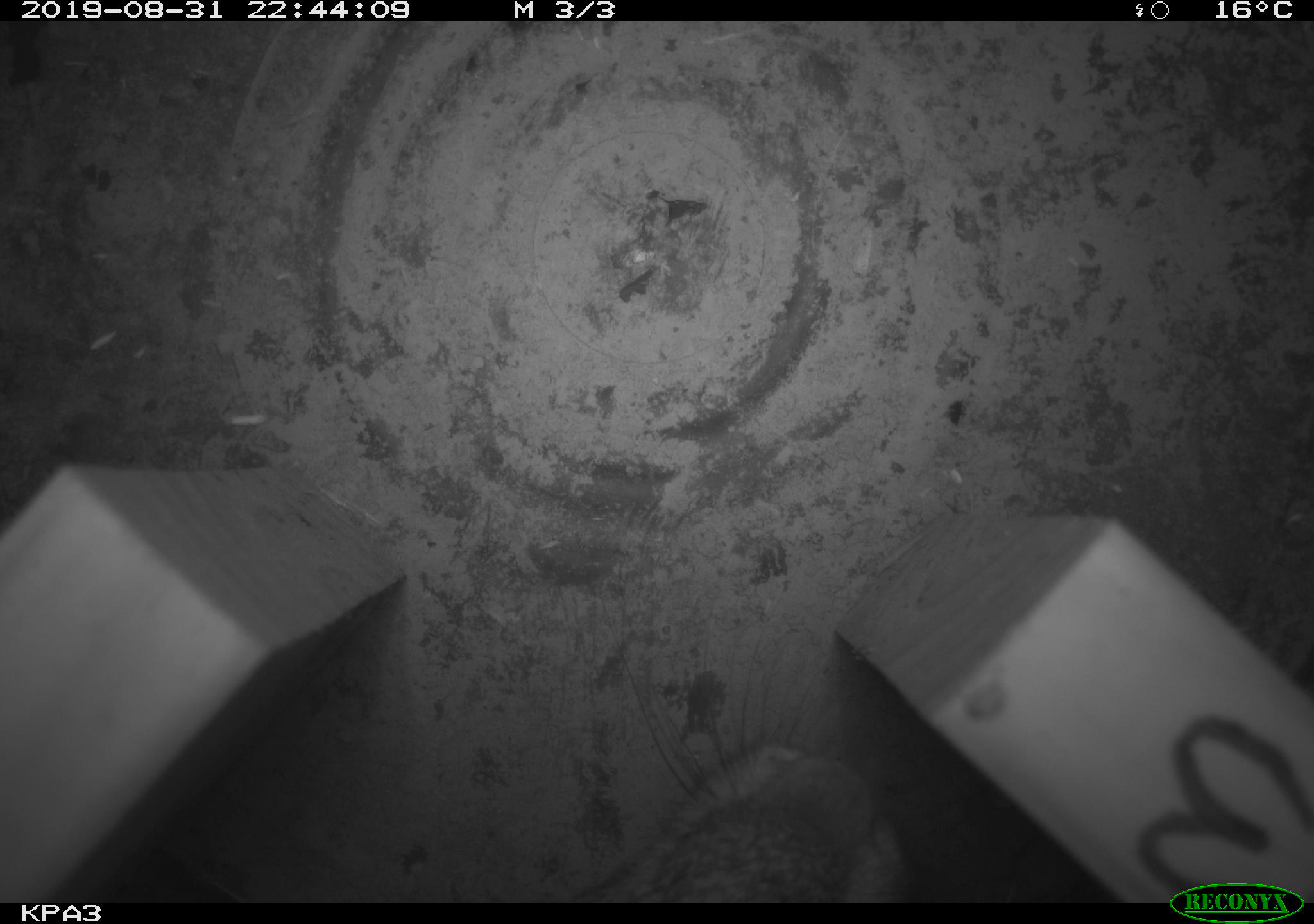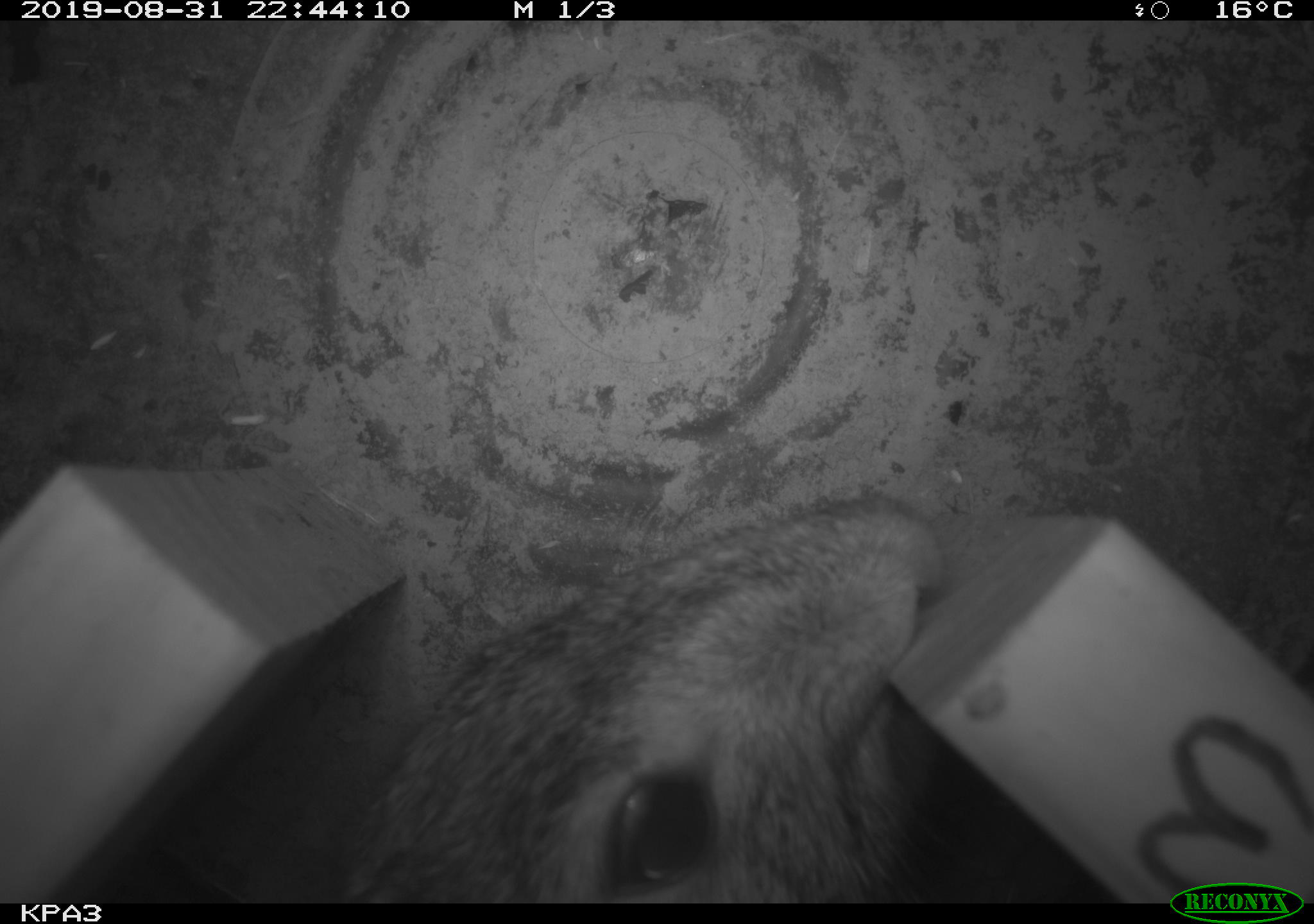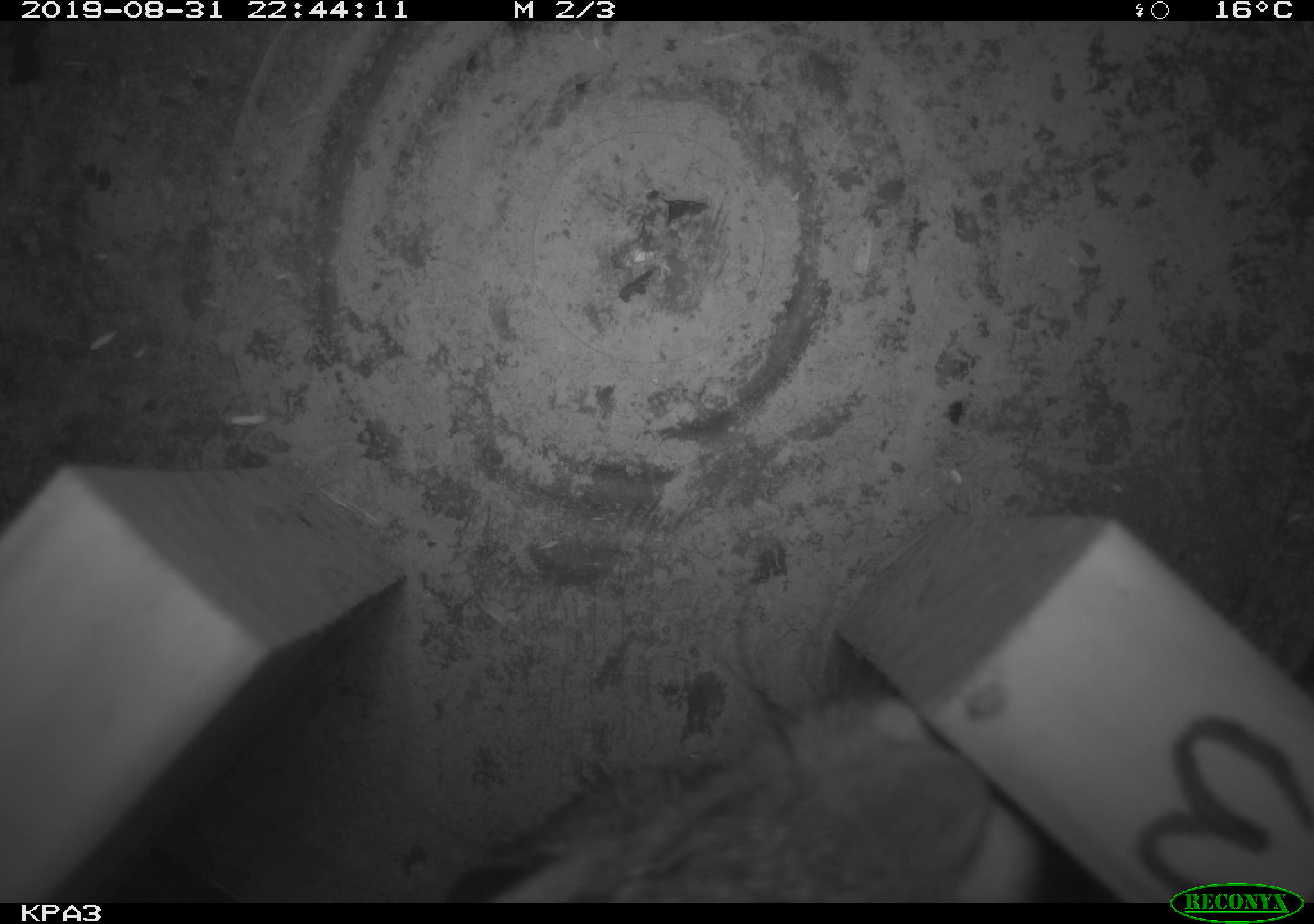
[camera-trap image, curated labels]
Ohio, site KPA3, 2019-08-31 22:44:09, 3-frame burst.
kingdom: Animalia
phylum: Chordata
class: Mammalia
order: Lagomorpha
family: Leporidae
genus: Sylvilagus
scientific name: Sylvilagus floridanus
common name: eastern cottontail